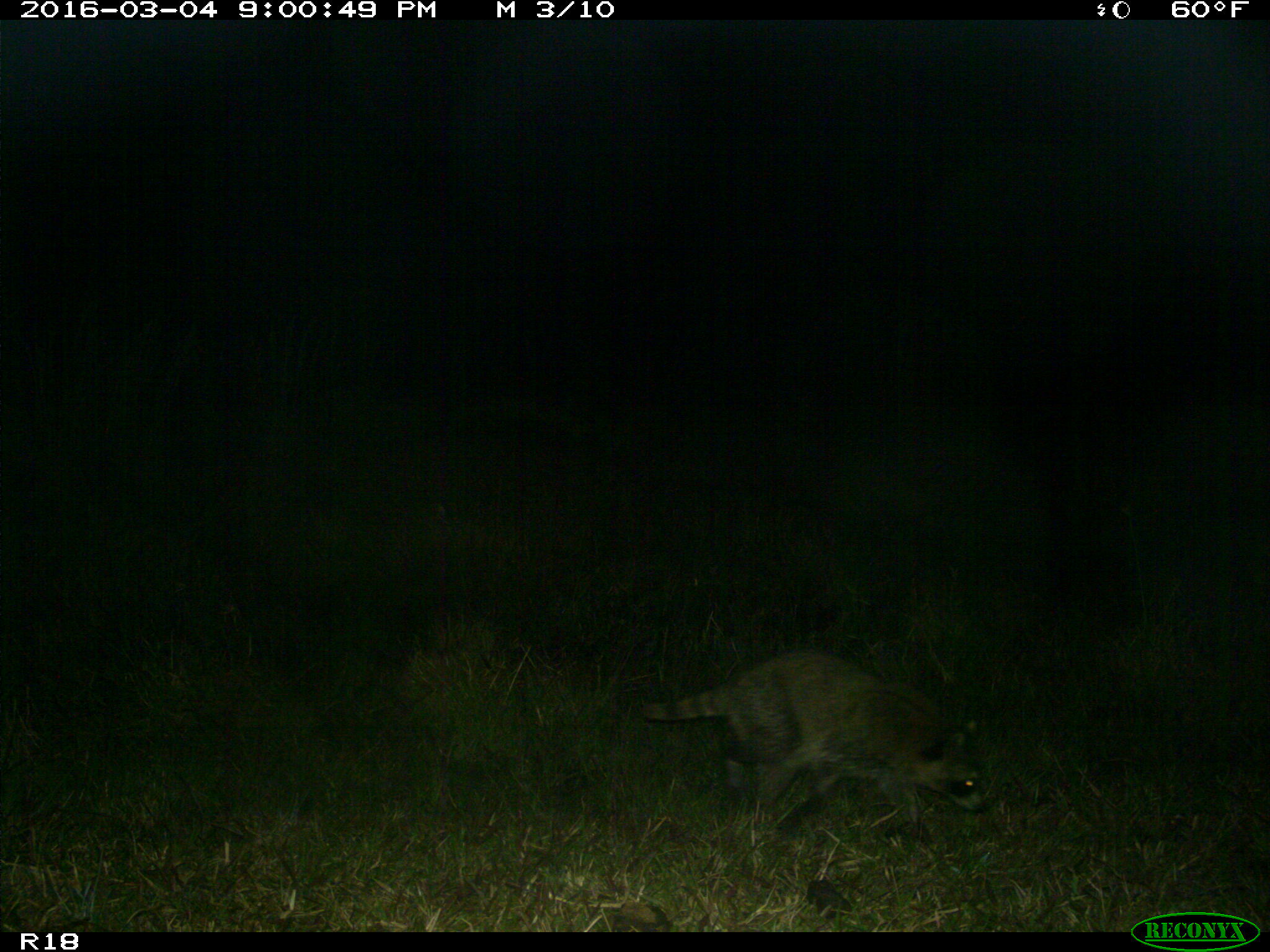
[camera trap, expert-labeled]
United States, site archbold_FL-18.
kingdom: Animalia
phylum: Chordata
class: Mammalia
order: Carnivora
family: Procyonidae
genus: Procyon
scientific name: Procyon lotor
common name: common raccoon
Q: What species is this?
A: Procyon lotor (common raccoon).